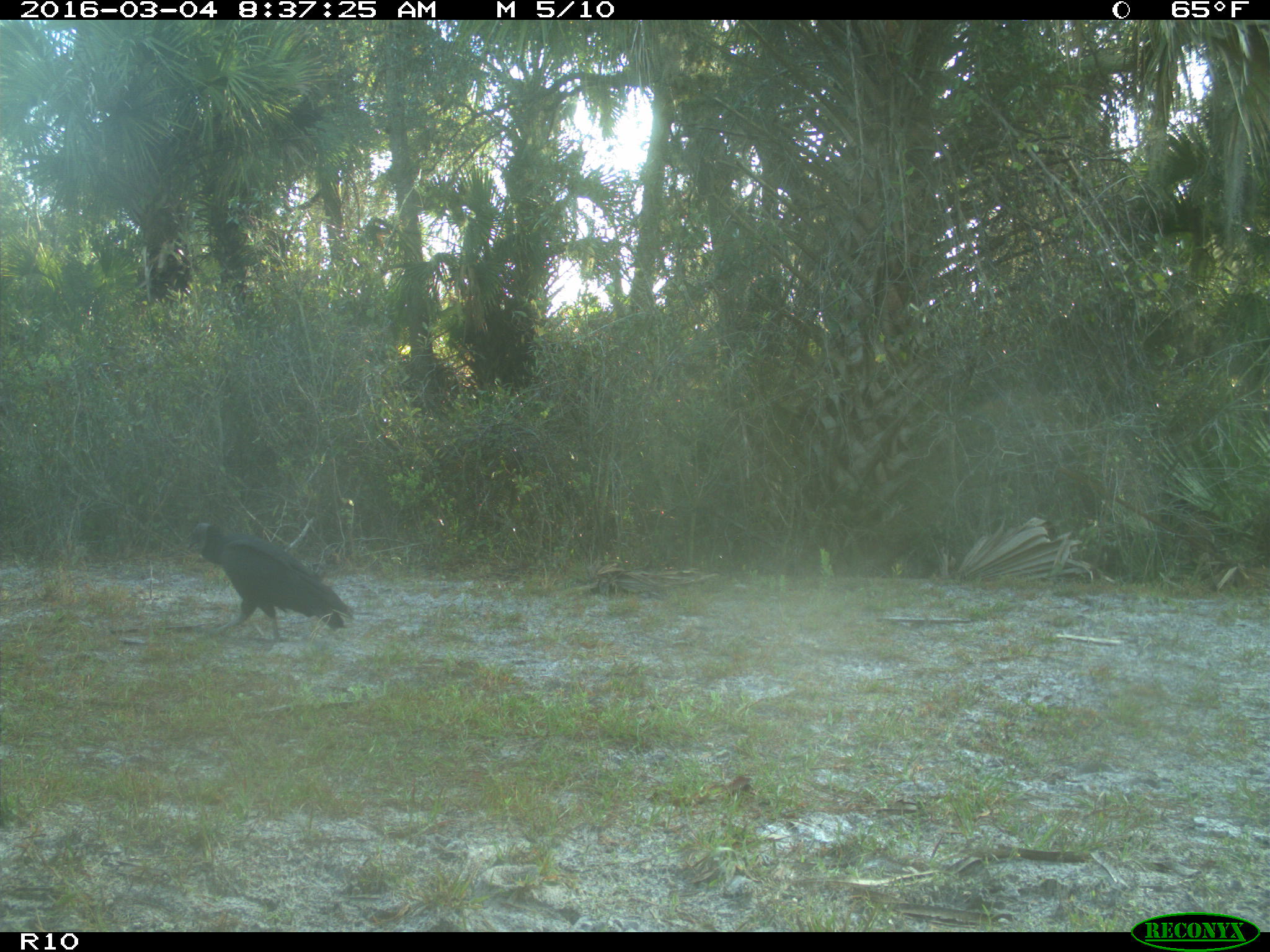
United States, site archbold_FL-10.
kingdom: Animalia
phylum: Chordata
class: Aves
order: Accipitriformes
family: Accipitridae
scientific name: Accipitridae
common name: acciptirids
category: unidentified accipitrid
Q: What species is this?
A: Unidentified accipitrid (acciptirids) (Accipitridae).